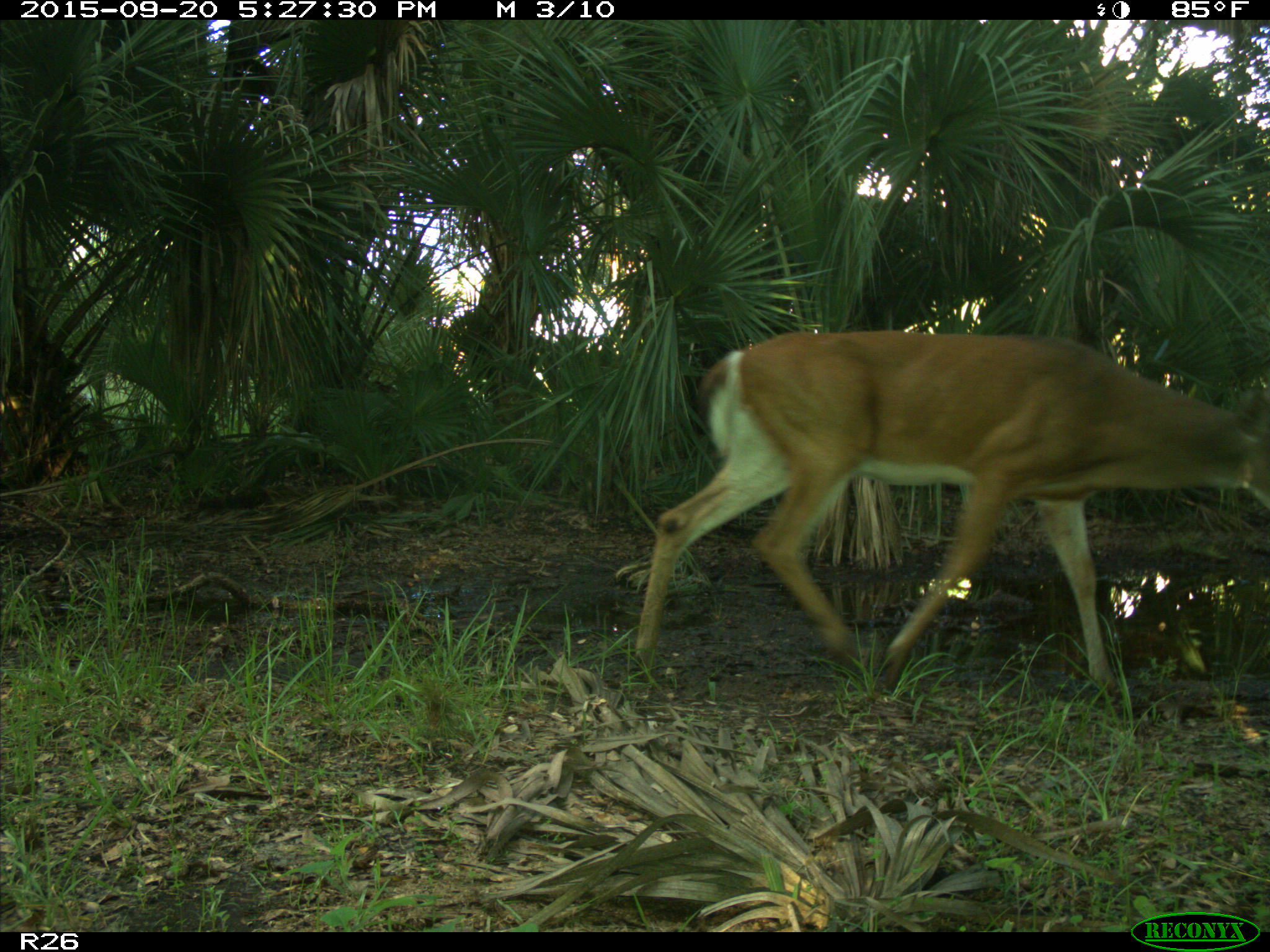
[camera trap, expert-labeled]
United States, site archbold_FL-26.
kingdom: Animalia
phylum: Chordata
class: Mammalia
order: Artiodactyla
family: Cervidae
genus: Odocoileus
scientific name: Odocoileus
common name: deer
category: unidentified deer